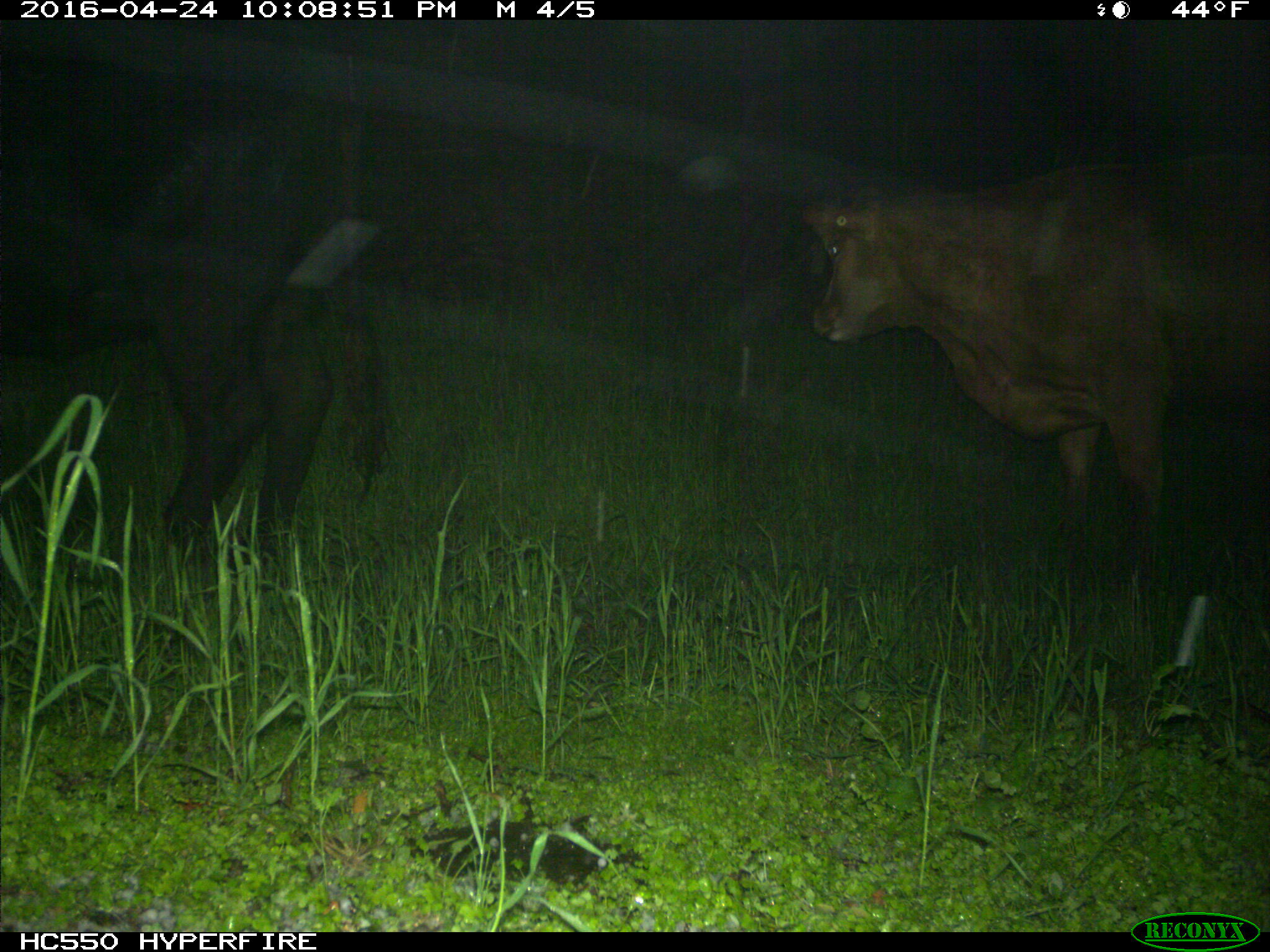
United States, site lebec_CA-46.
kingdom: Animalia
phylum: Chordata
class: Mammalia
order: Artiodactyla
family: Bovidae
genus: Bos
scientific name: Bos taurus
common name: domestic cow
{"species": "Bos taurus (domestic cow)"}